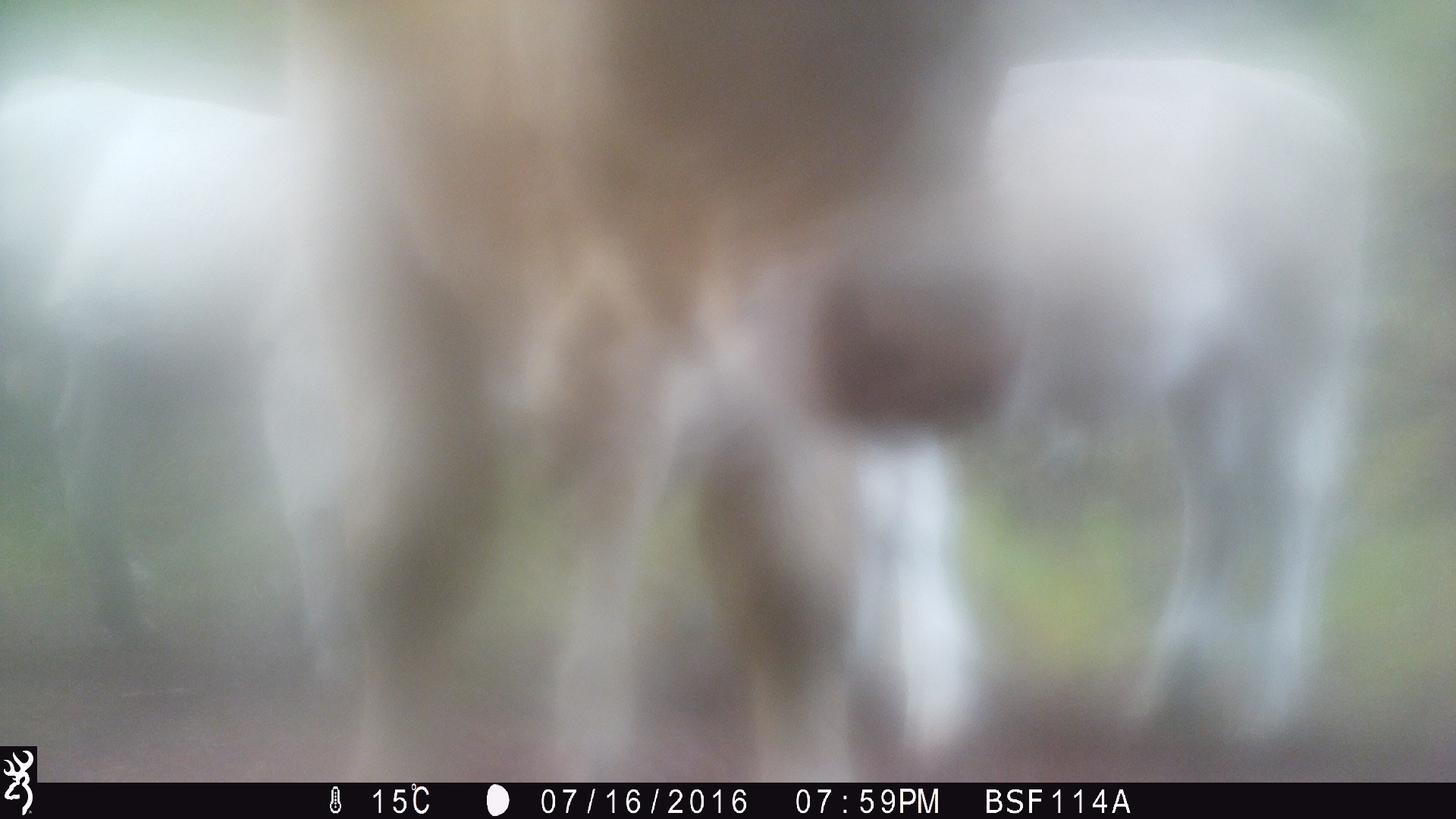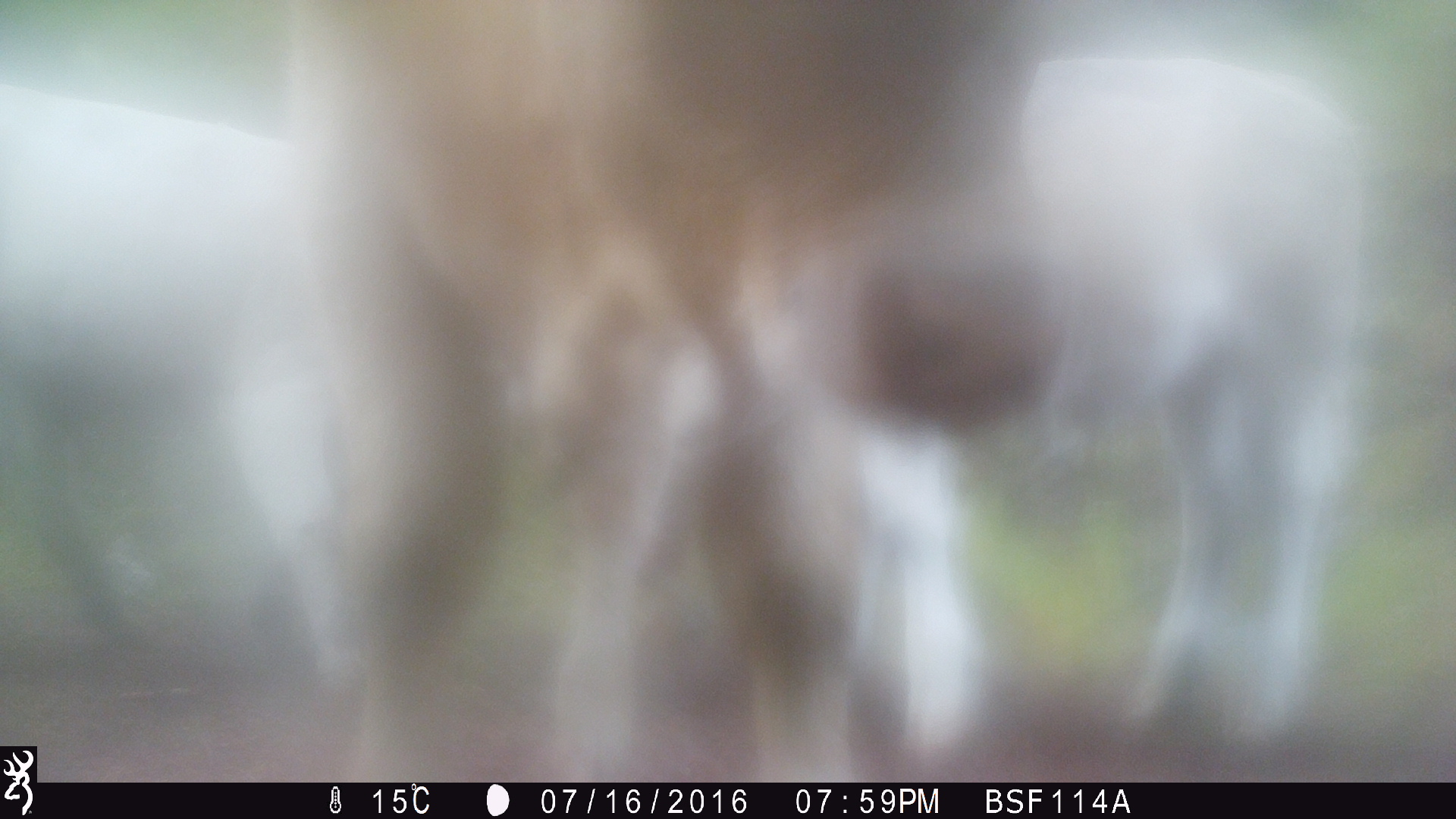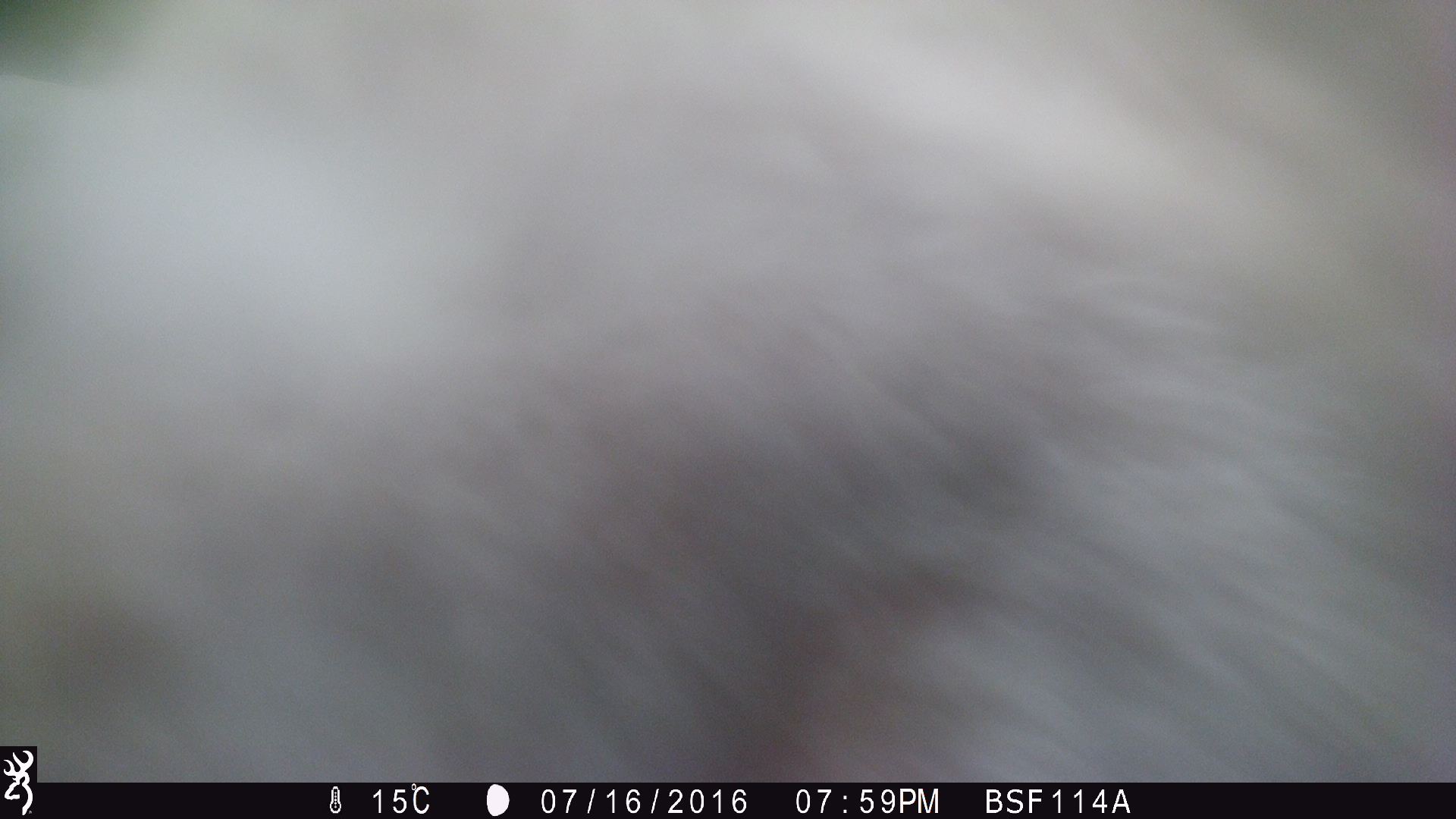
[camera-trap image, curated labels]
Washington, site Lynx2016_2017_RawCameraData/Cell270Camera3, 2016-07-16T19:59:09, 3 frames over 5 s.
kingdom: Animalia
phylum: Chordata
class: Mammalia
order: Artiodactyla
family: Bovidae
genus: Bos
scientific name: Bos taurus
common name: domestic cattle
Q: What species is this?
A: Domestic cattle (Bos taurus).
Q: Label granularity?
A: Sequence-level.